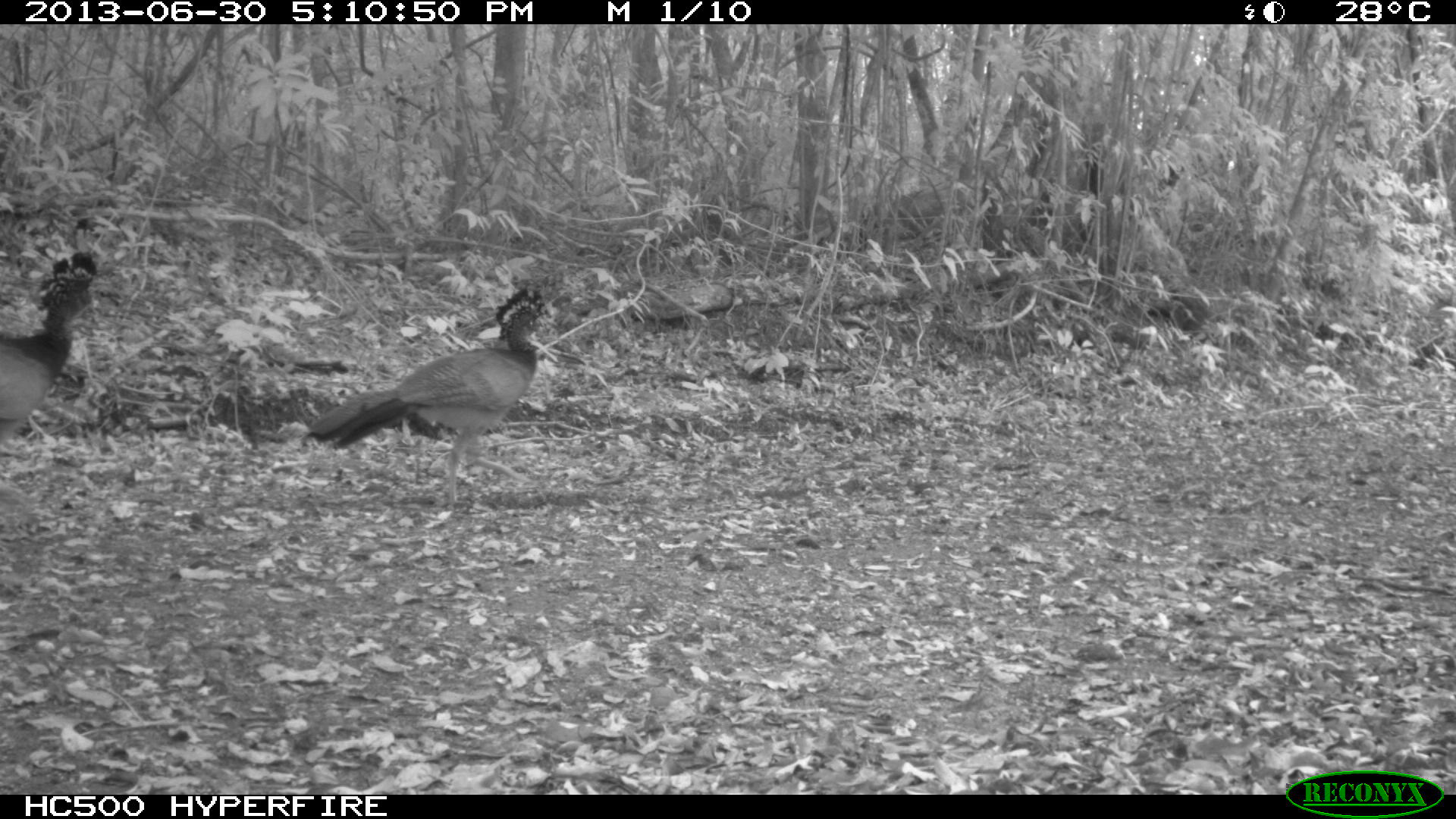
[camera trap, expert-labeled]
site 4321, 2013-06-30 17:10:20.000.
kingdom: Animalia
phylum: Chordata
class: Aves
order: Galliformes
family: Cracidae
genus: Crax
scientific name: Crax rubra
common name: great curassow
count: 4